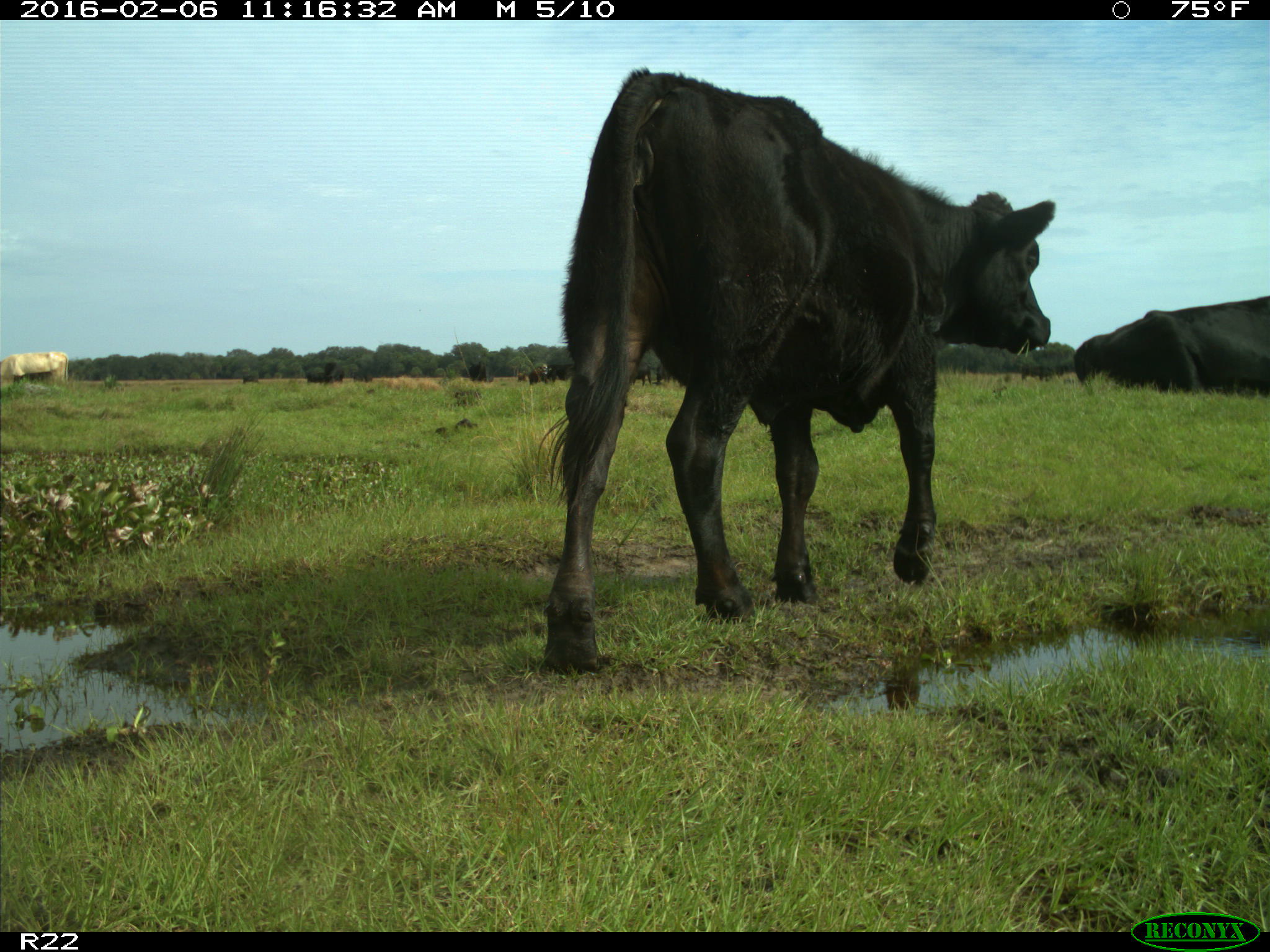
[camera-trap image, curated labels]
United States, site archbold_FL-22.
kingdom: Animalia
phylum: Chordata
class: Mammalia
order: Artiodactyla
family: Bovidae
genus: Bos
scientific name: Bos taurus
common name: domestic cow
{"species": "Bos taurus (domestic cow)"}